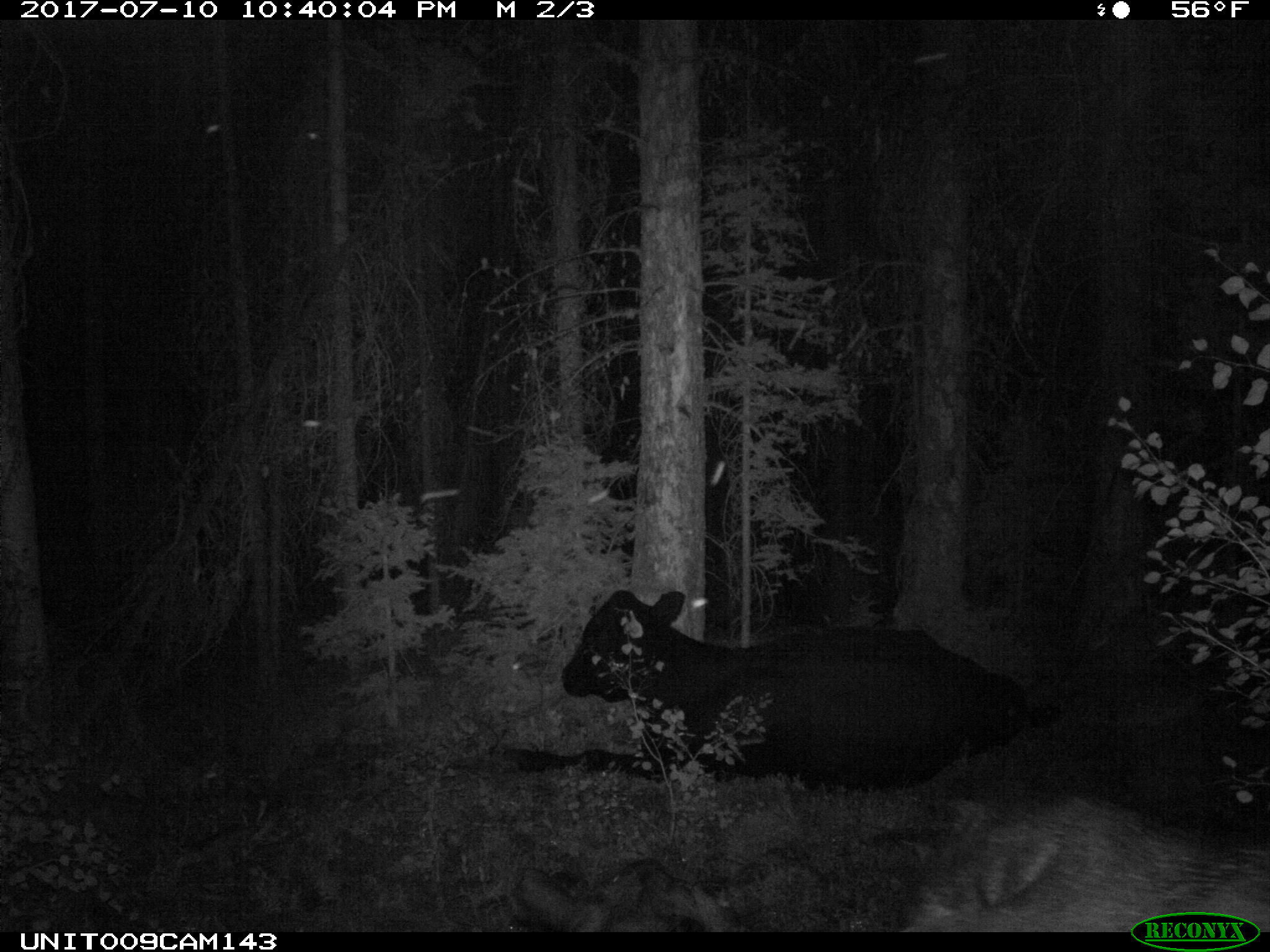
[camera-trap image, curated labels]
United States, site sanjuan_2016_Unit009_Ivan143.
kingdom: Animalia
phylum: Chordata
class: Mammalia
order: Artiodactyla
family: Bovidae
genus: Bos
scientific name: Bos taurus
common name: domestic cow